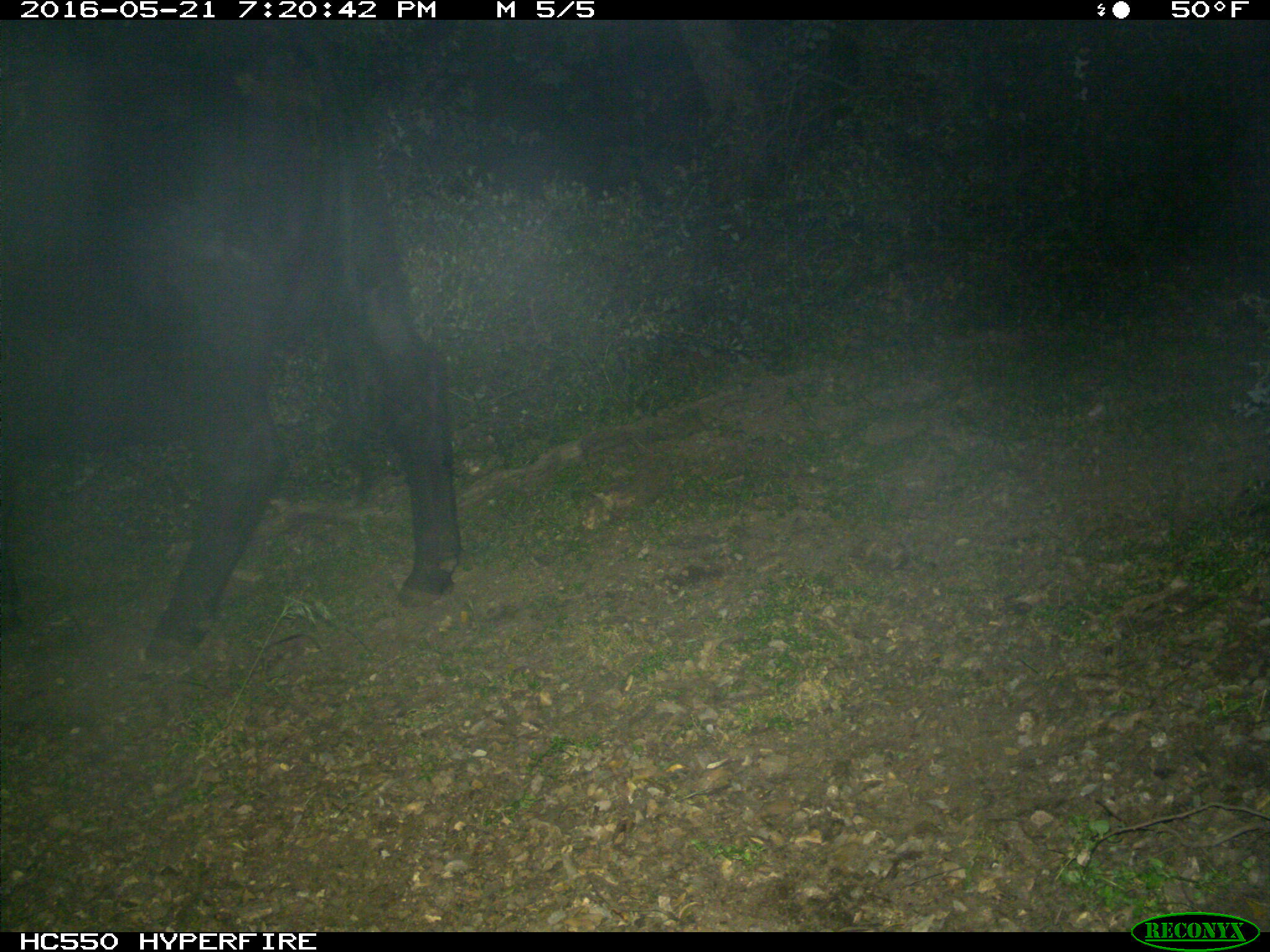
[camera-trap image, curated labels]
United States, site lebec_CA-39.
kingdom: Animalia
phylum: Chordata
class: Mammalia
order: Artiodactyla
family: Bovidae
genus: Bos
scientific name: Bos taurus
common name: domestic cow